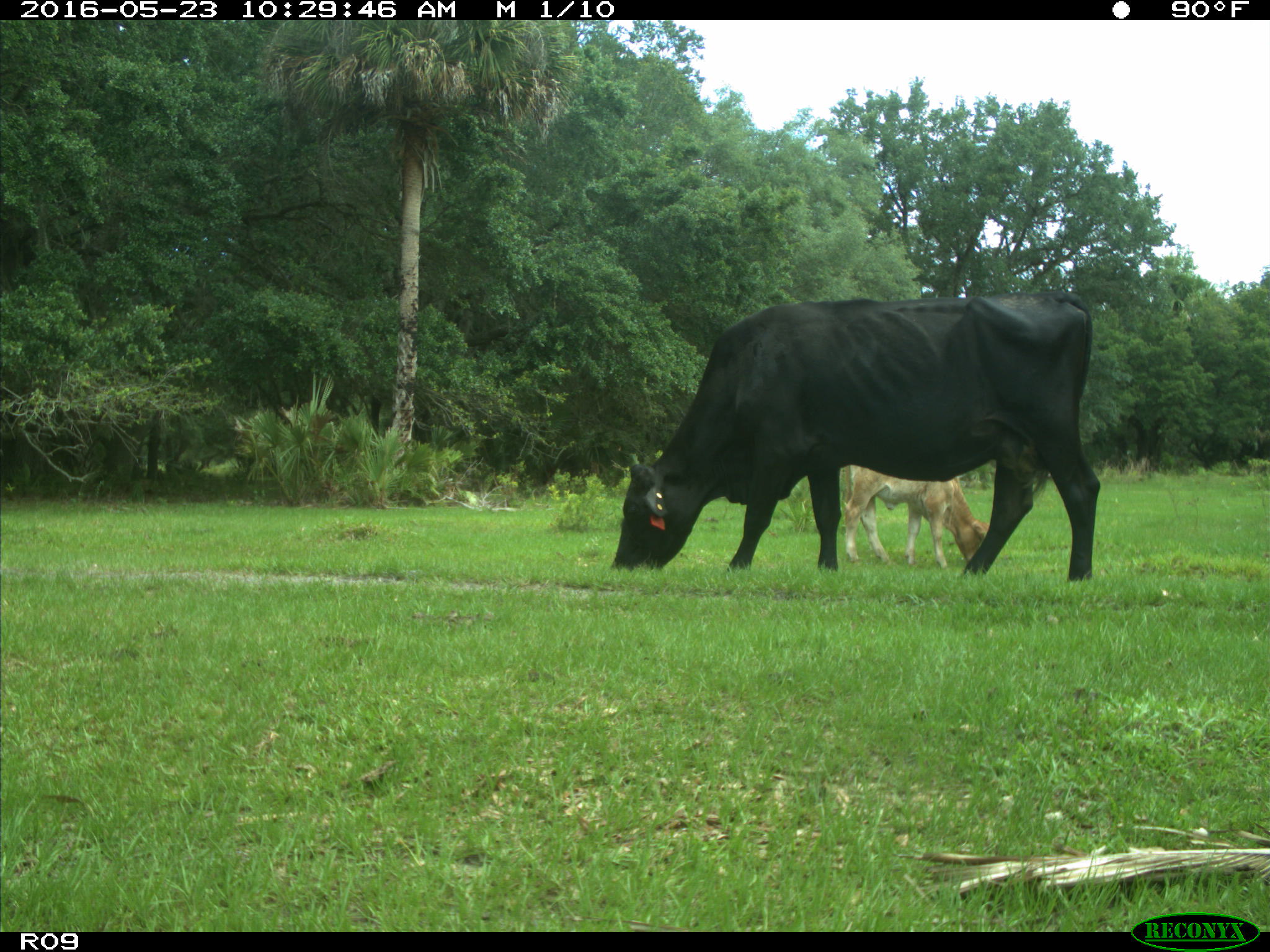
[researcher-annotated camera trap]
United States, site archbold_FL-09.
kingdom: Animalia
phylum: Chordata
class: Mammalia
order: Artiodactyla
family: Bovidae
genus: Bos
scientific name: Bos taurus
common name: domestic cow